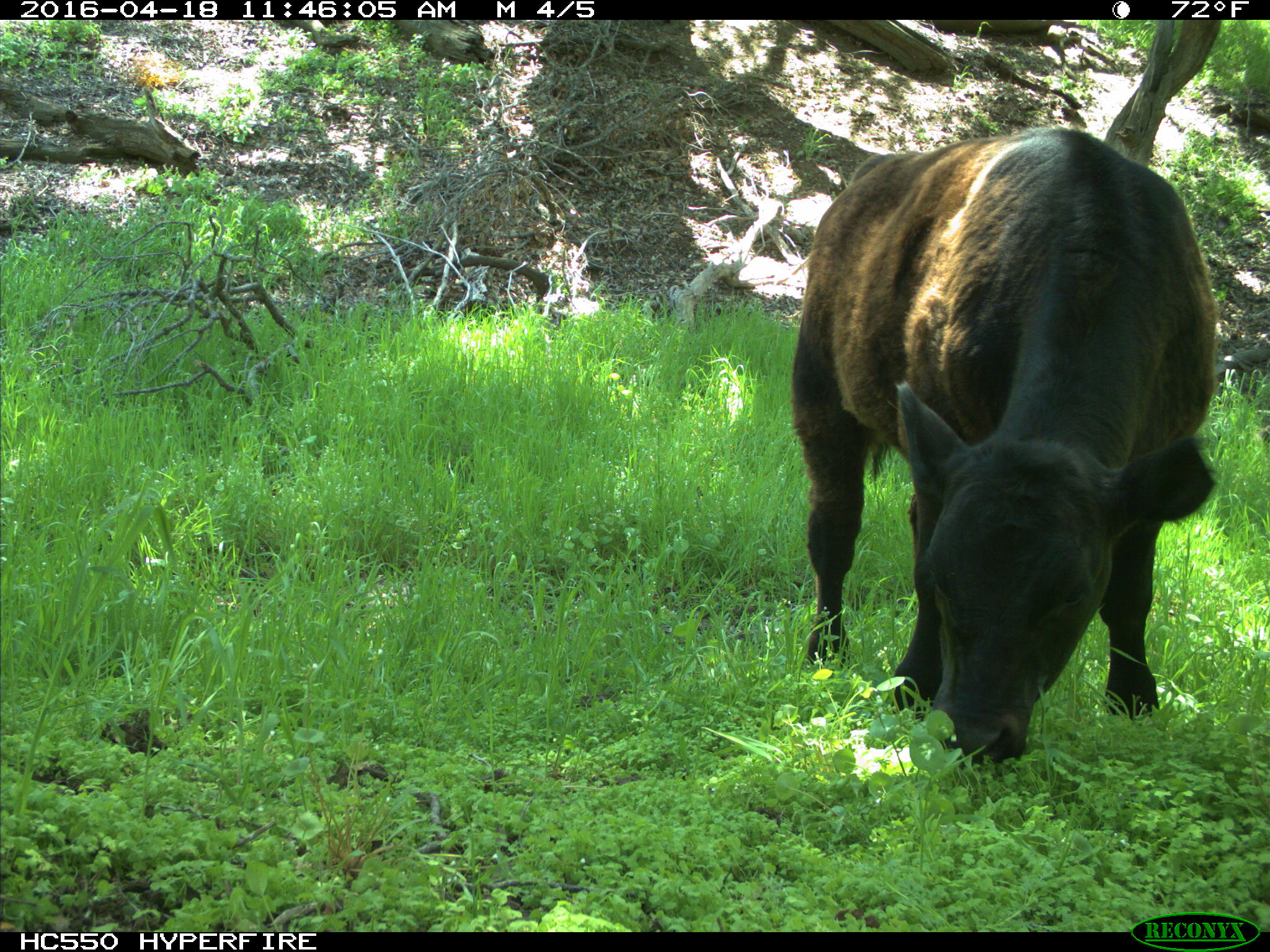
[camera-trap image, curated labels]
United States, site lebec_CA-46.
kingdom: Animalia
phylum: Chordata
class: Mammalia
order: Artiodactyla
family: Bovidae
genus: Bos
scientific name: Bos taurus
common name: domestic cow